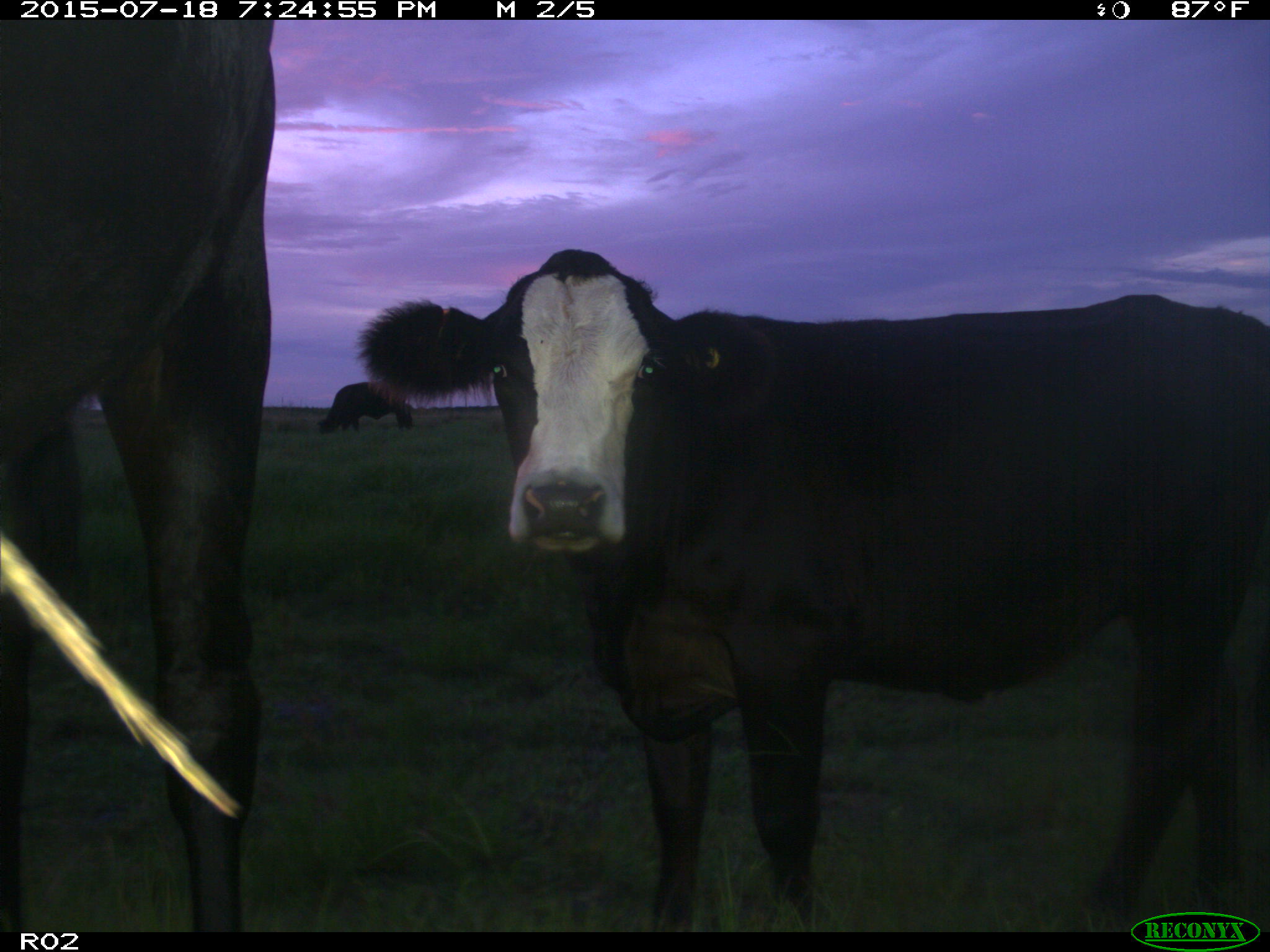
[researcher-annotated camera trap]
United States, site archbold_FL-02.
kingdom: Animalia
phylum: Chordata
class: Mammalia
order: Artiodactyla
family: Bovidae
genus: Bos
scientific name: Bos taurus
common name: domestic cow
Bos taurus (domestic cow).